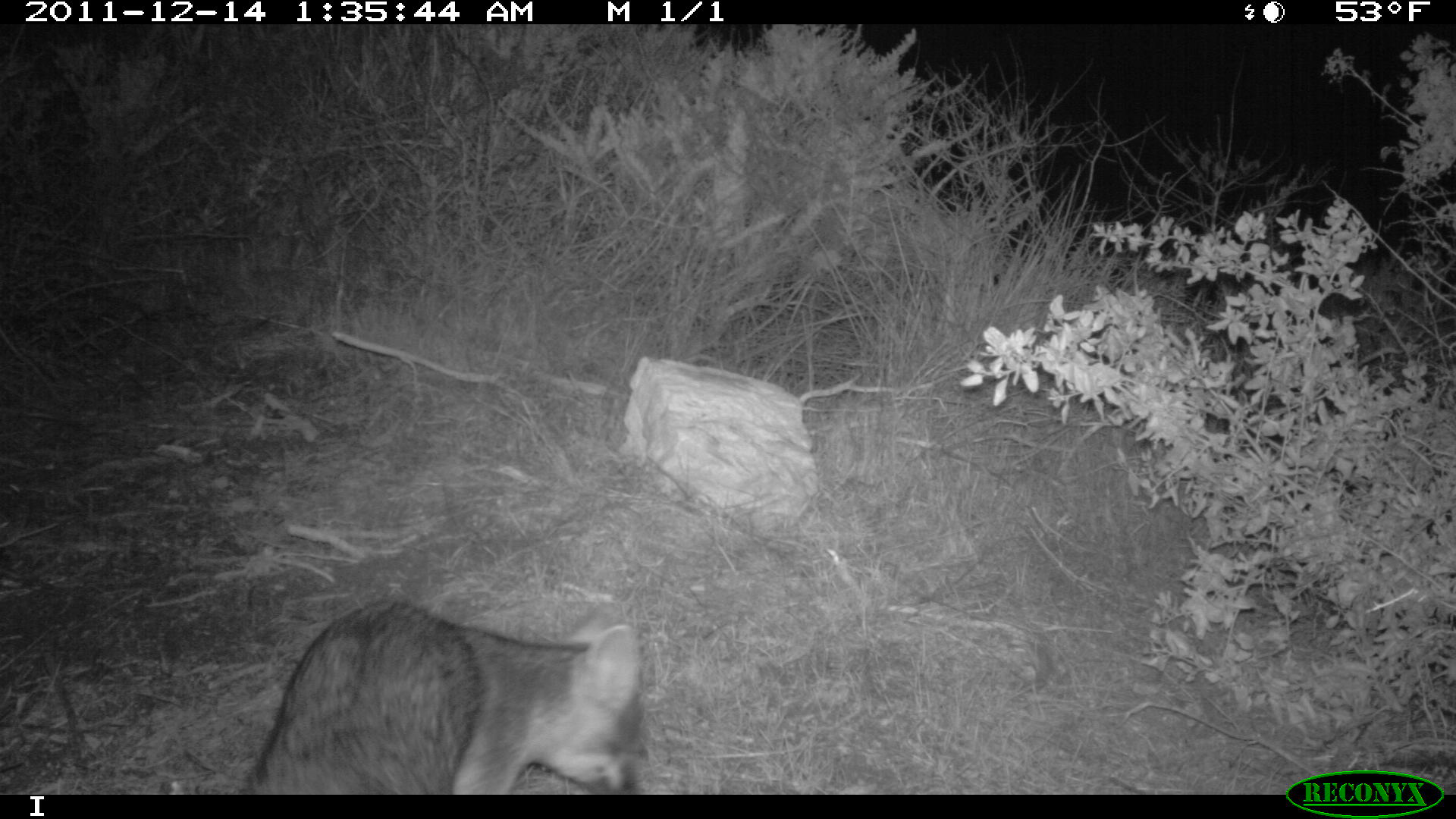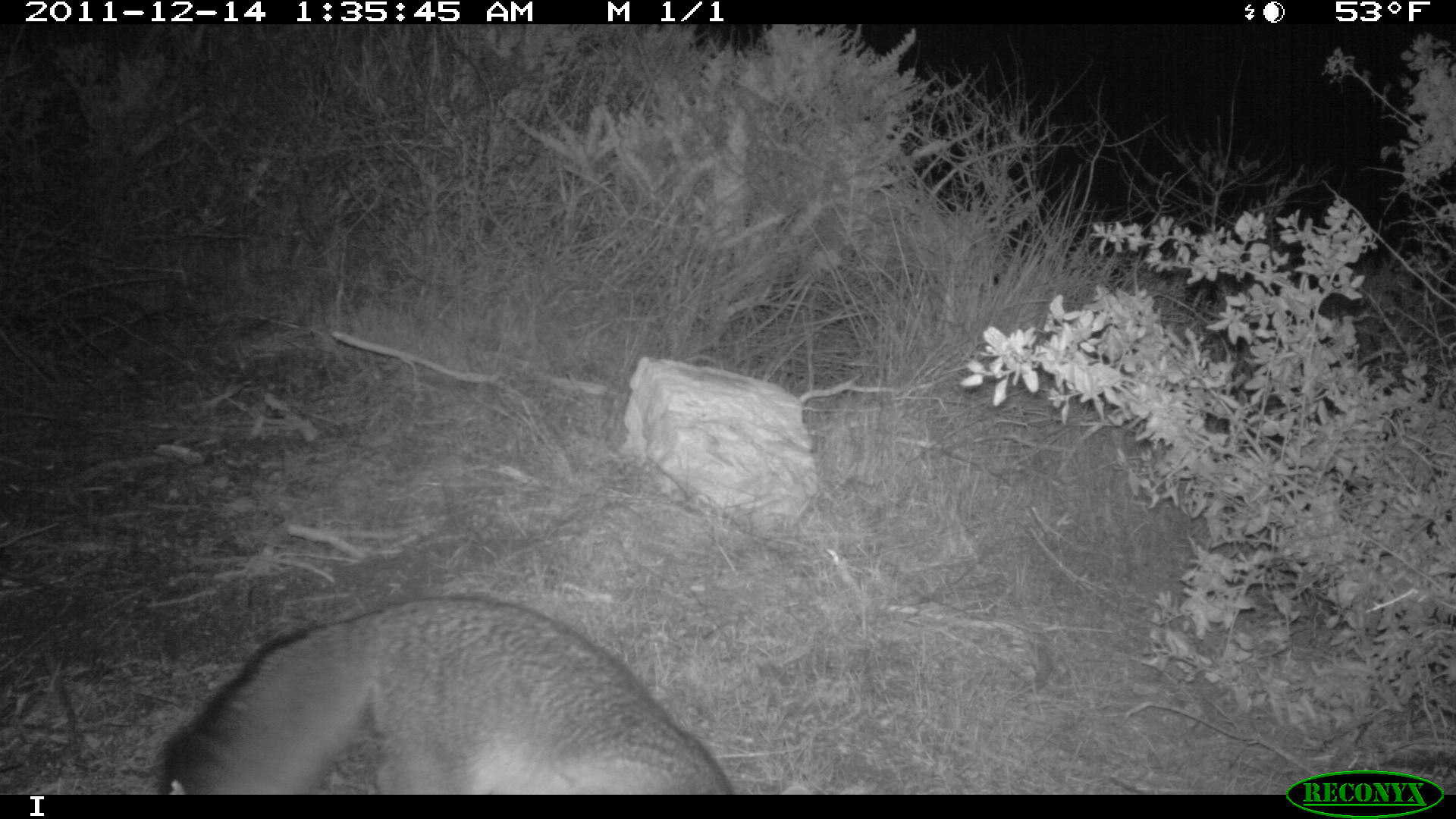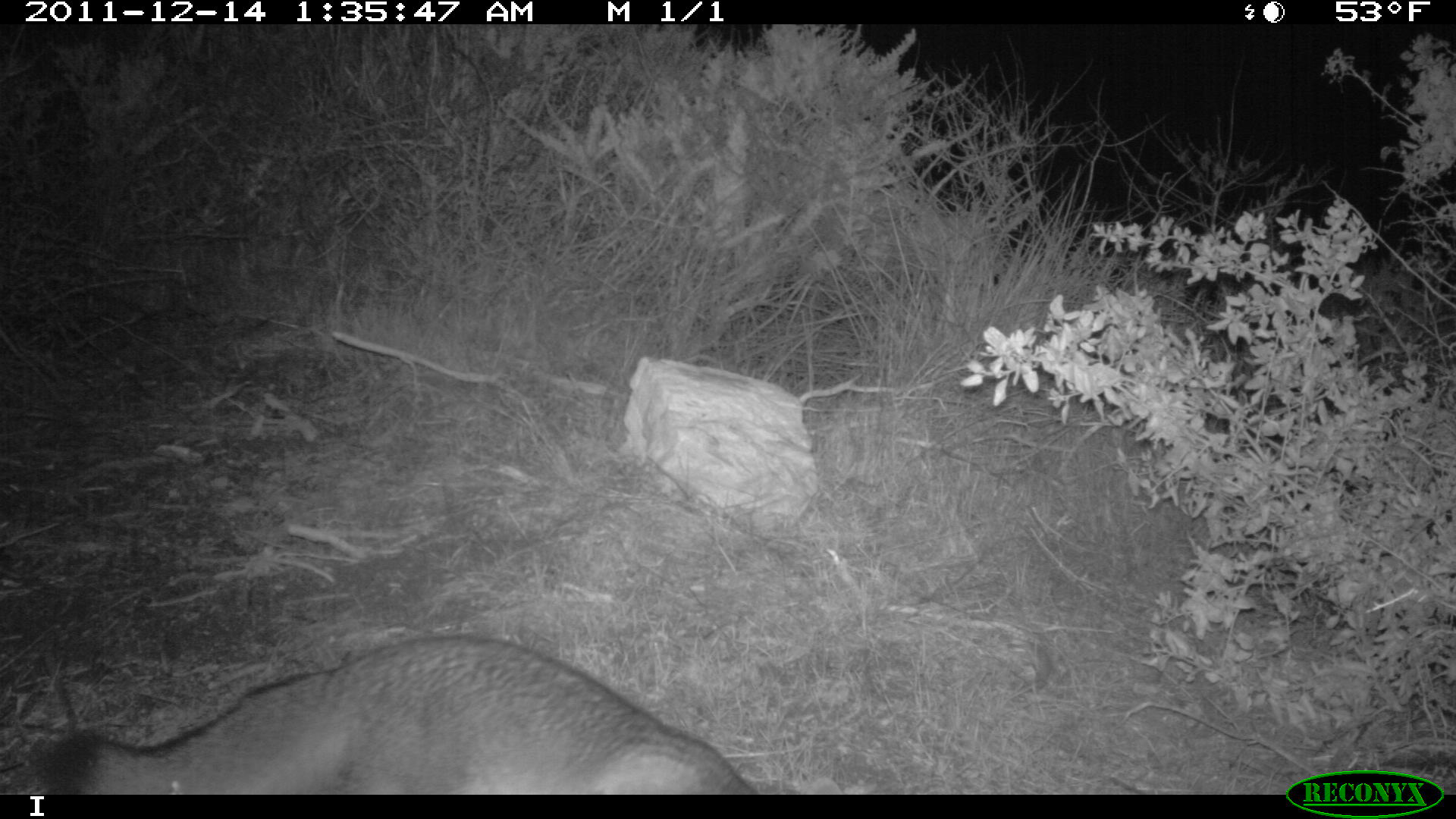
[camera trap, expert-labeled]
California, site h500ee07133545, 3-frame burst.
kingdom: Animalia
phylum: Chordata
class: Mammalia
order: Carnivora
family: Canidae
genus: Urocyon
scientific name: Urocyon littoralis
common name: island fox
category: fox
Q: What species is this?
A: Fox (island fox) (Urocyon littoralis).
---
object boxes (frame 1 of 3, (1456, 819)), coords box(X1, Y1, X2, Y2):
fox: box(237, 598, 639, 792)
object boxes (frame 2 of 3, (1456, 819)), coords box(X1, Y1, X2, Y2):
fox: box(154, 595, 735, 795)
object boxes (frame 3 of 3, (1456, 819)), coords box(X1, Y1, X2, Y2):
fox: box(31, 632, 760, 794)